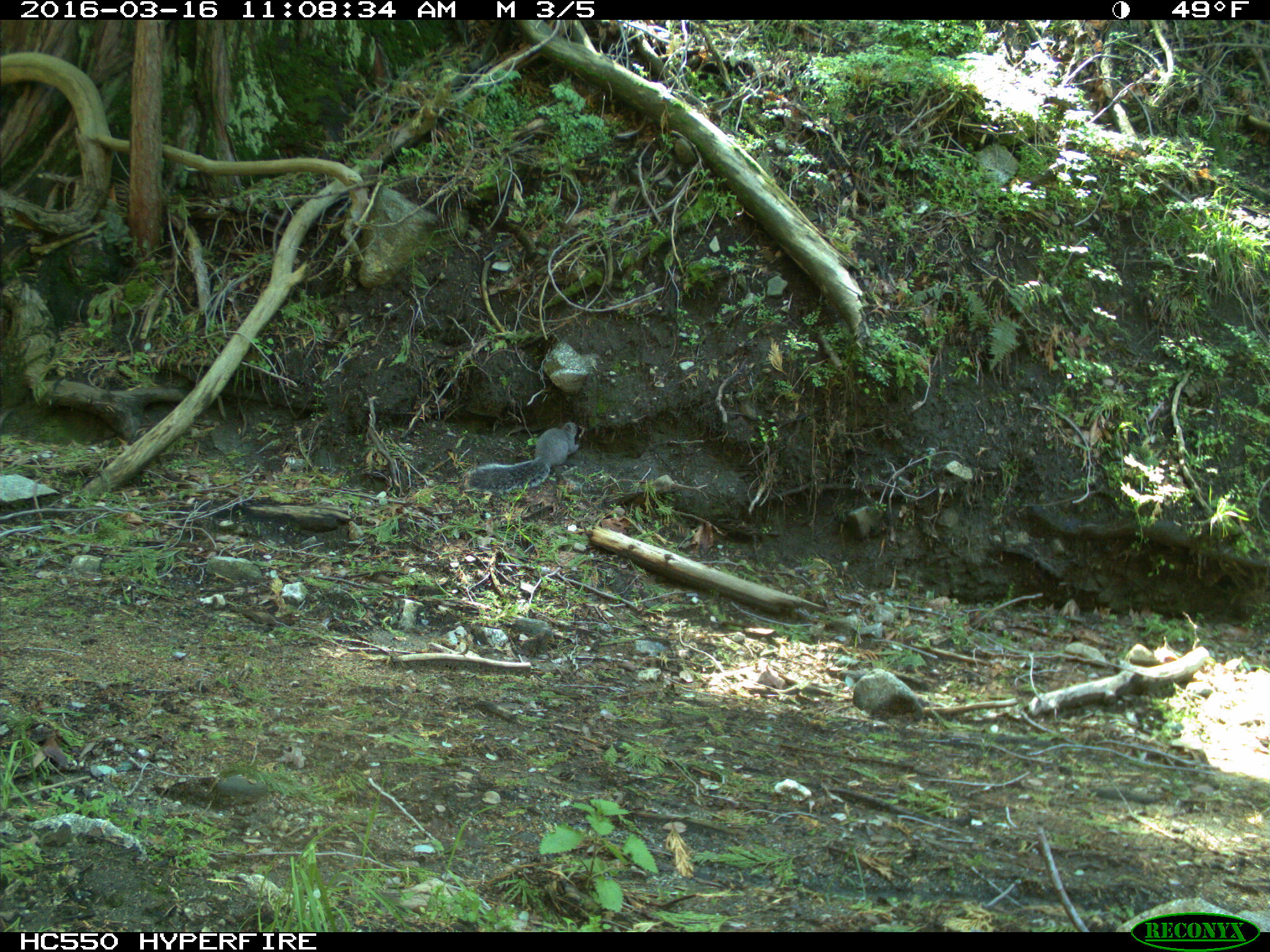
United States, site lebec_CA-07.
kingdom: Animalia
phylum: Chordata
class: Mammalia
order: Rodentia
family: Sciuridae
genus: Sciurus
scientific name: Sciurus carolinensis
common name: eastern gray squirrel